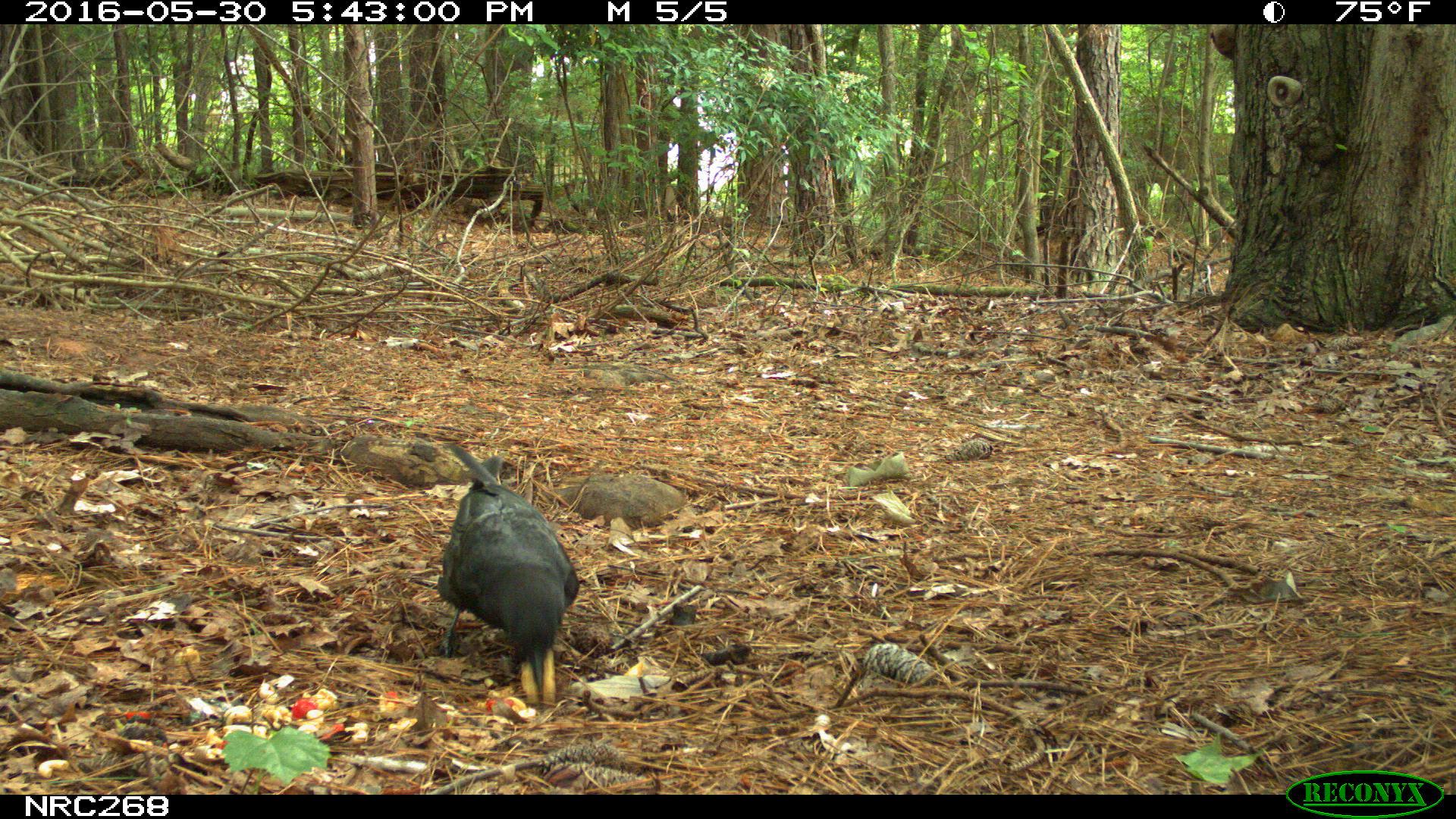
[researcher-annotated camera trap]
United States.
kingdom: Animalia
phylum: Chordata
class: Aves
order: Passeriformes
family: Corvidae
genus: Corvus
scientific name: Corvus brachyrhynchos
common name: american crow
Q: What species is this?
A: American Crow (Corvus brachyrhynchos).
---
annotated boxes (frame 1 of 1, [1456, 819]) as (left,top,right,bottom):
American Crow: (424,444,598,704)